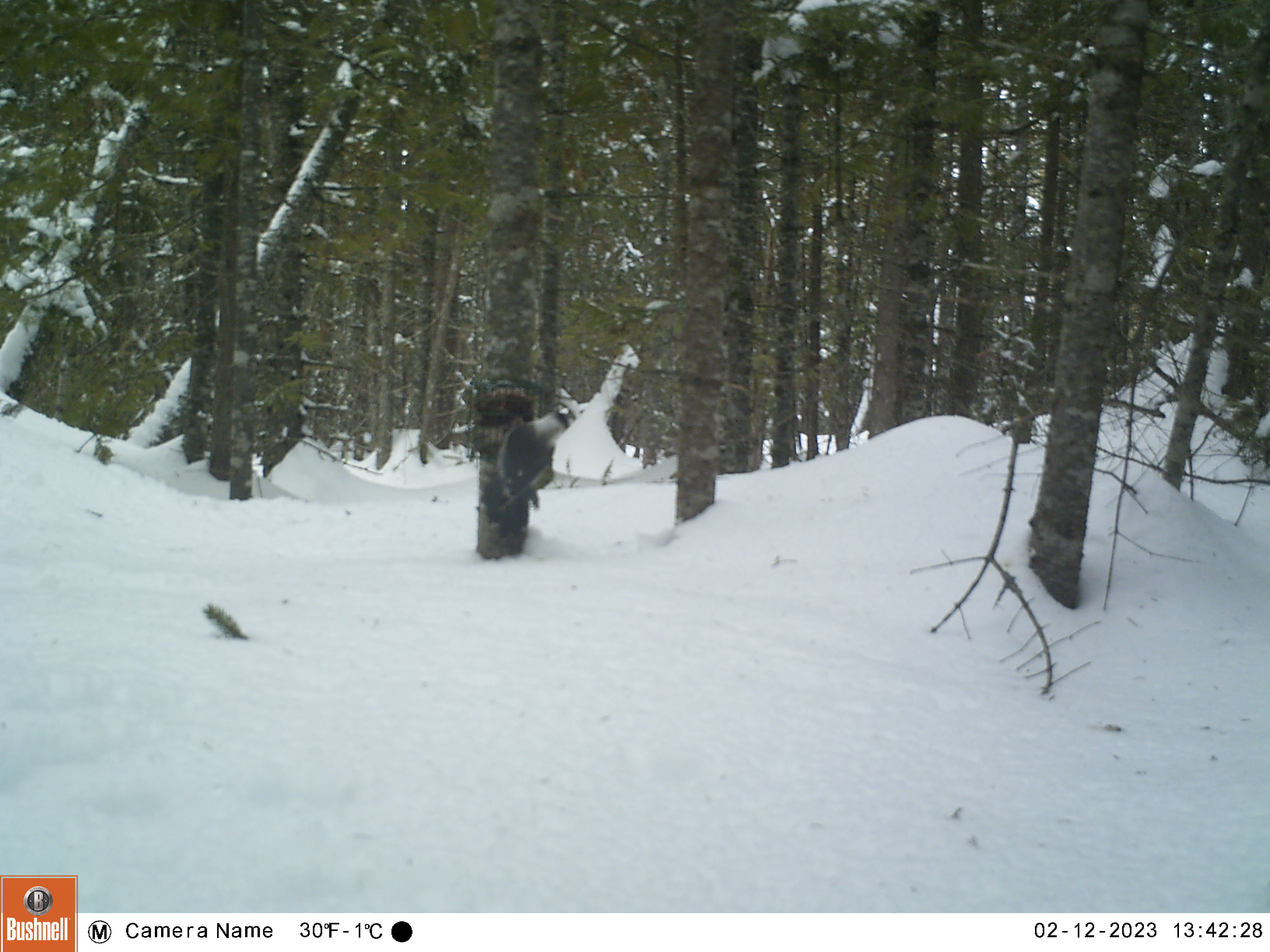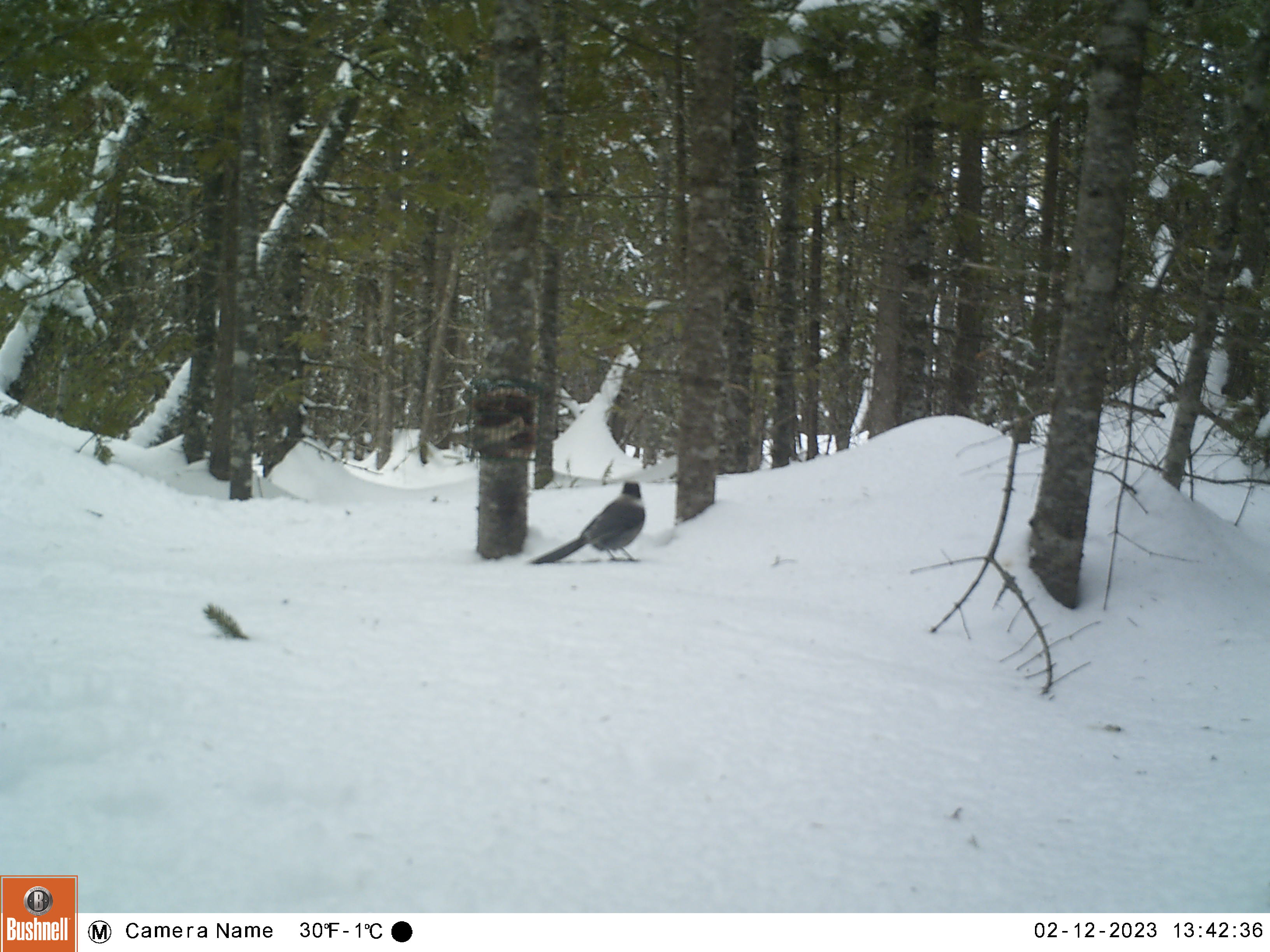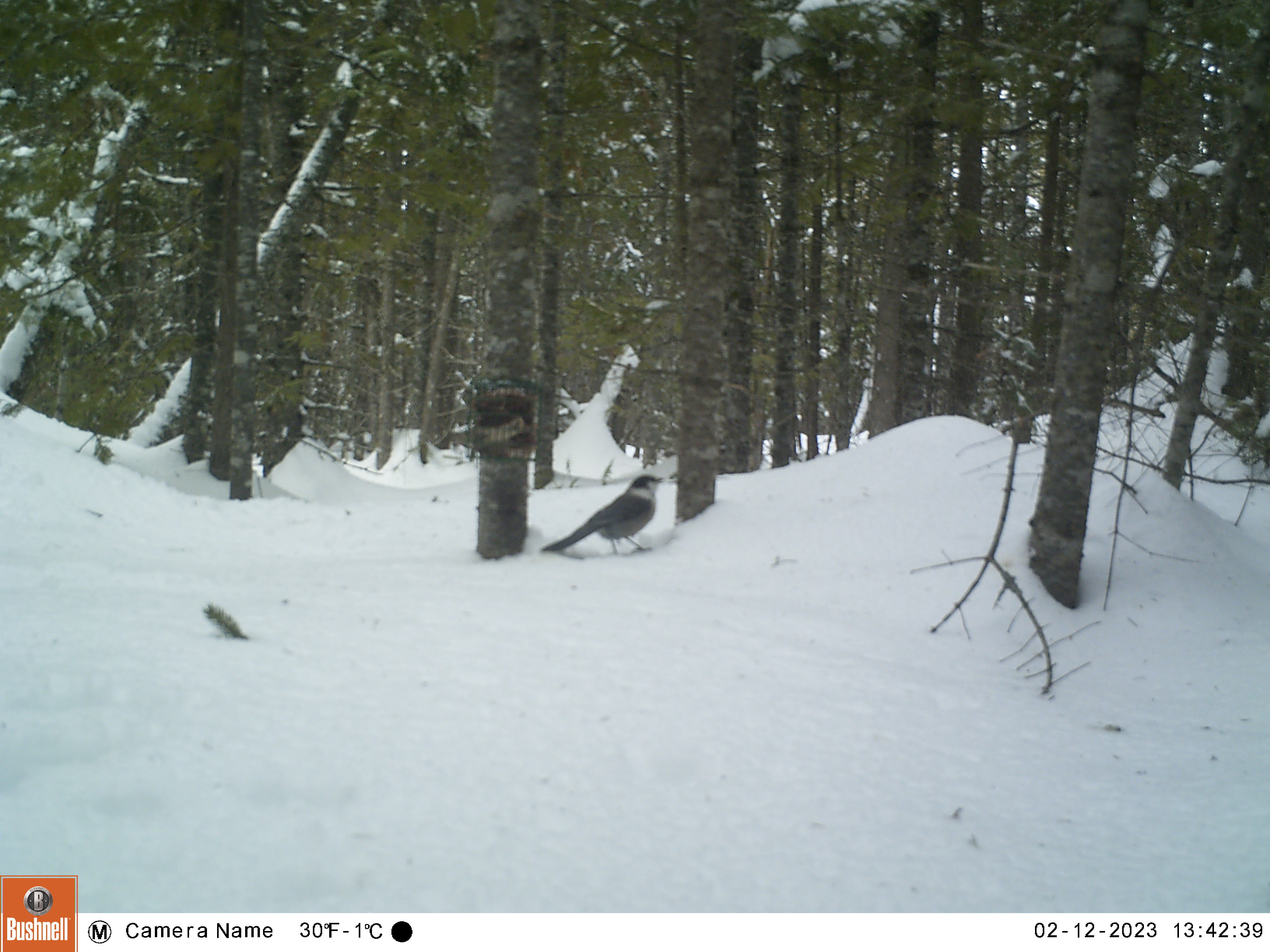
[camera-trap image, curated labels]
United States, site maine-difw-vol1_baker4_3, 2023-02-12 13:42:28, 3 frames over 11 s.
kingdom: Animalia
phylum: Chordata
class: Aves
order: Passeriformes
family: Corvidae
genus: Perisoreus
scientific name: Perisoreus canadensis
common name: canada jay